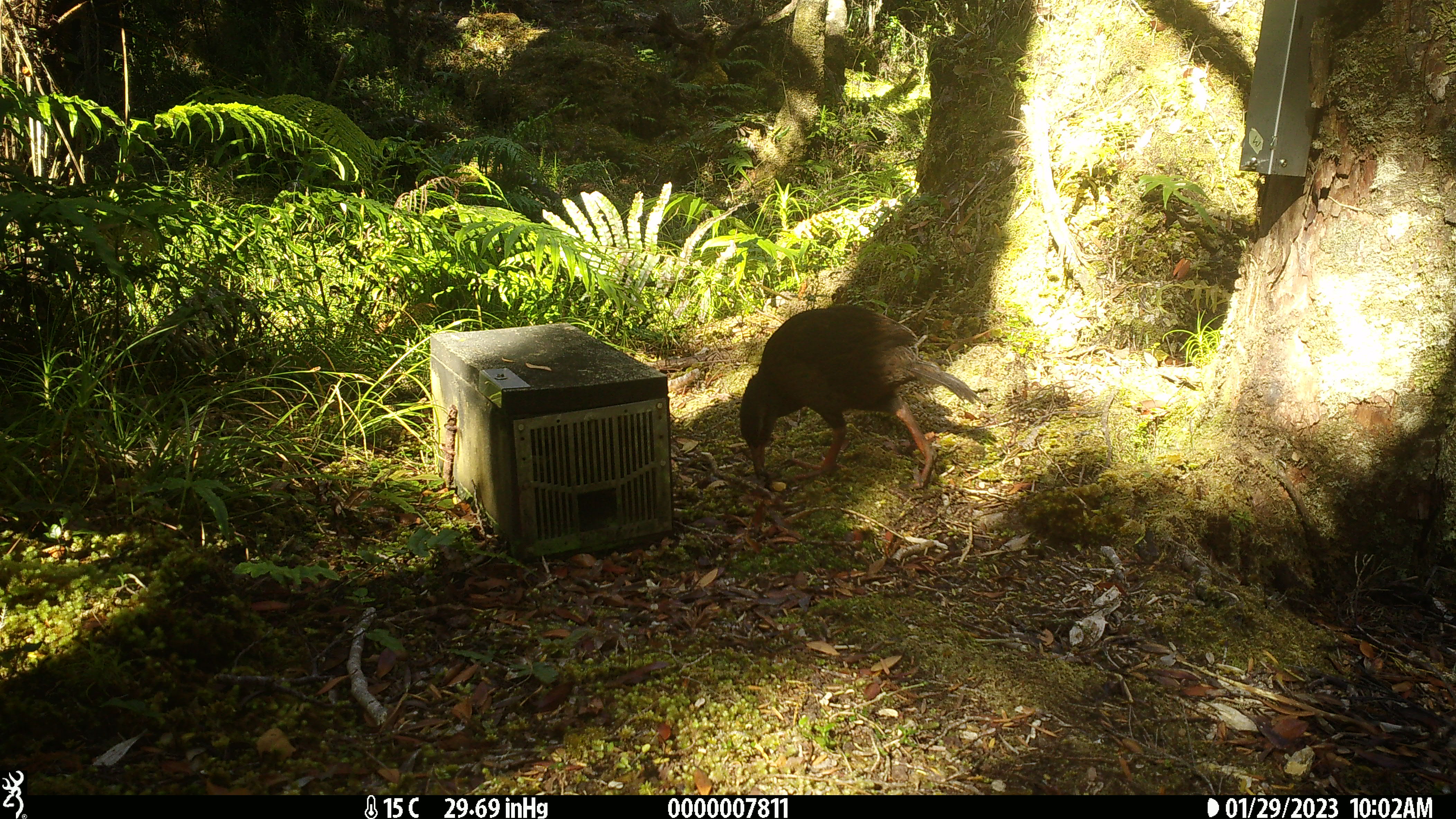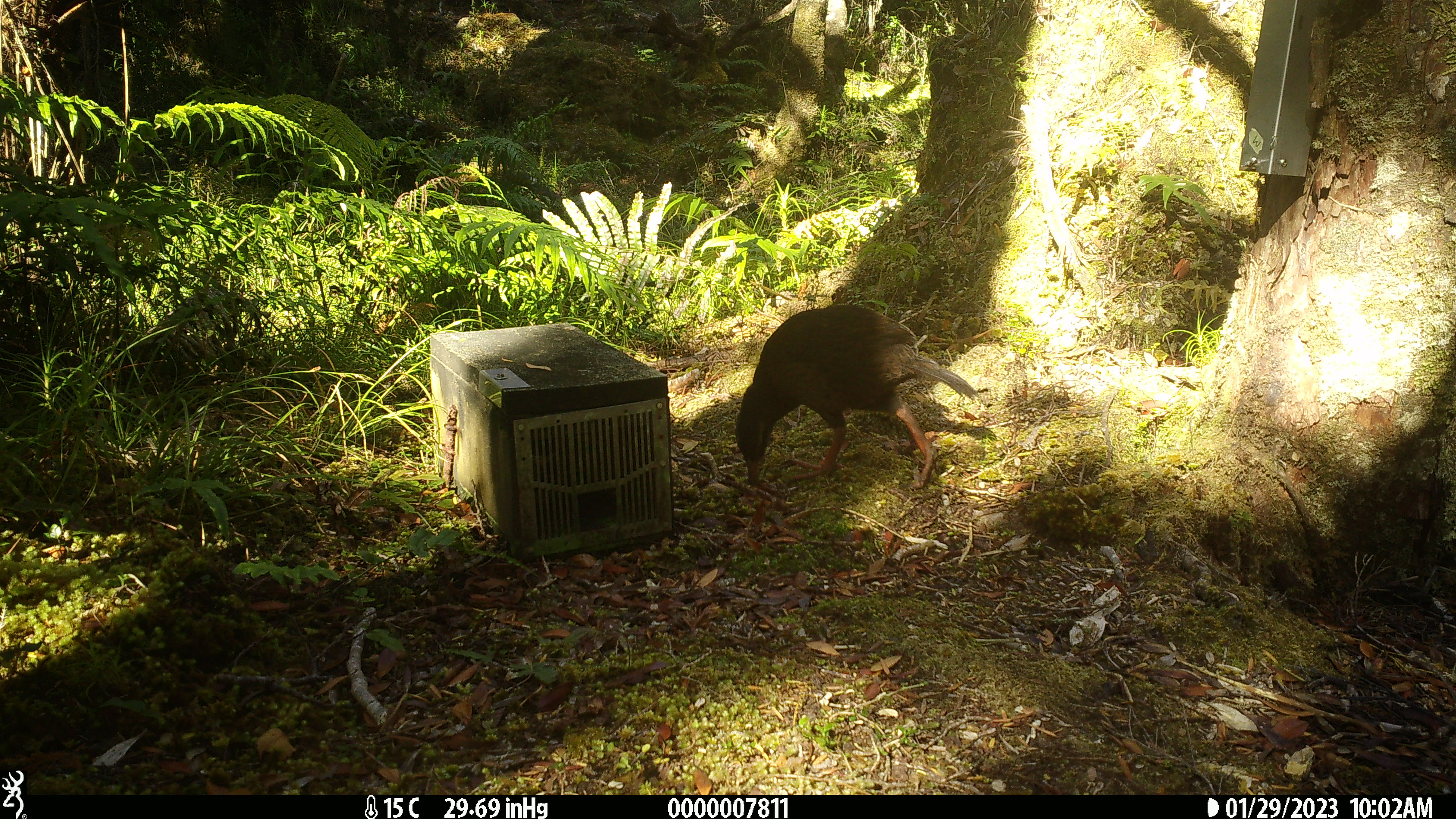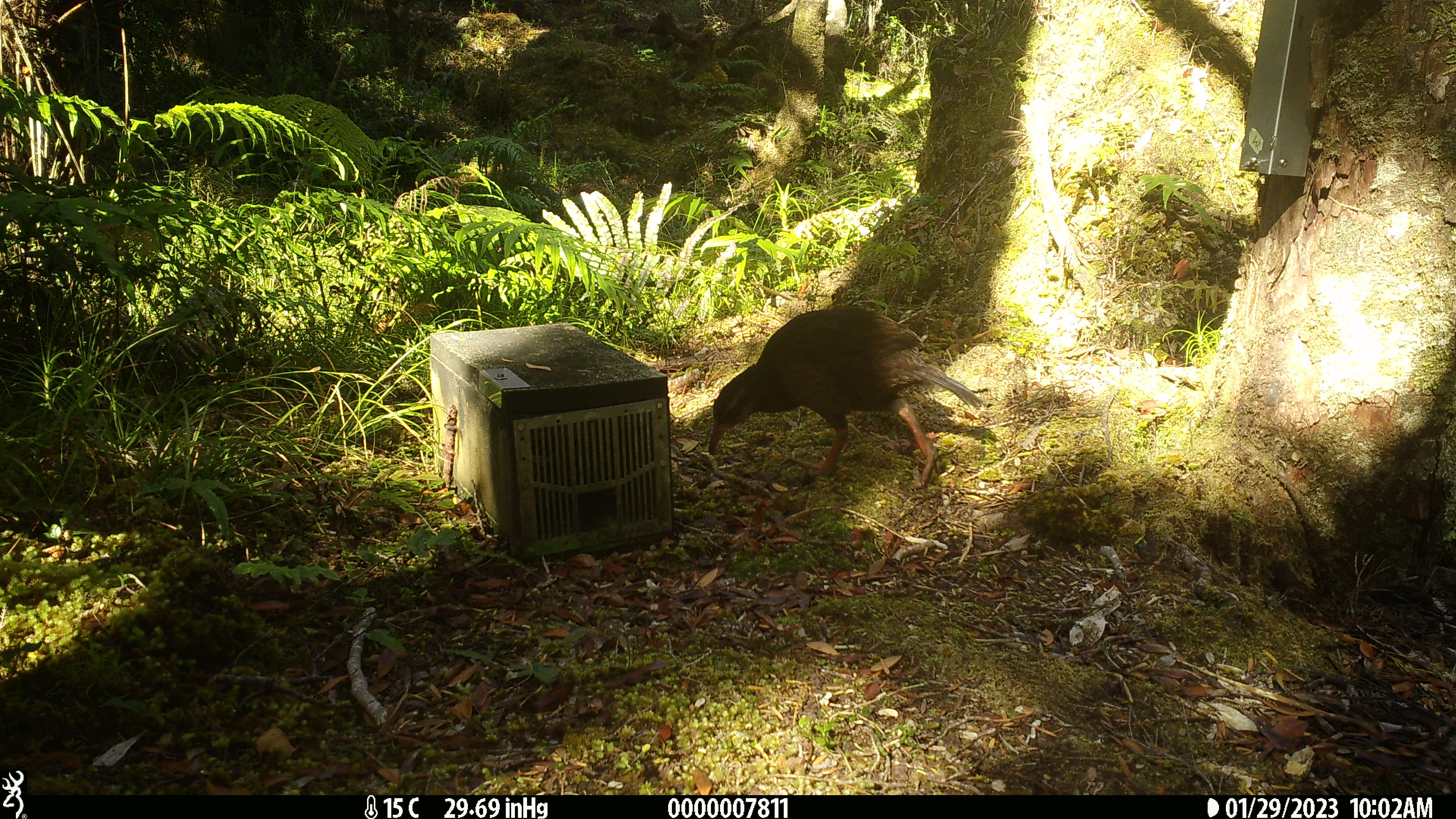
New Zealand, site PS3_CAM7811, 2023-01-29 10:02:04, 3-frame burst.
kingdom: Animalia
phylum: Chordata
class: Aves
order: Gruiformes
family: Rallidae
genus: Gallirallus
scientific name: Gallirallus australis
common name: weka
Weka (Gallirallus australis).